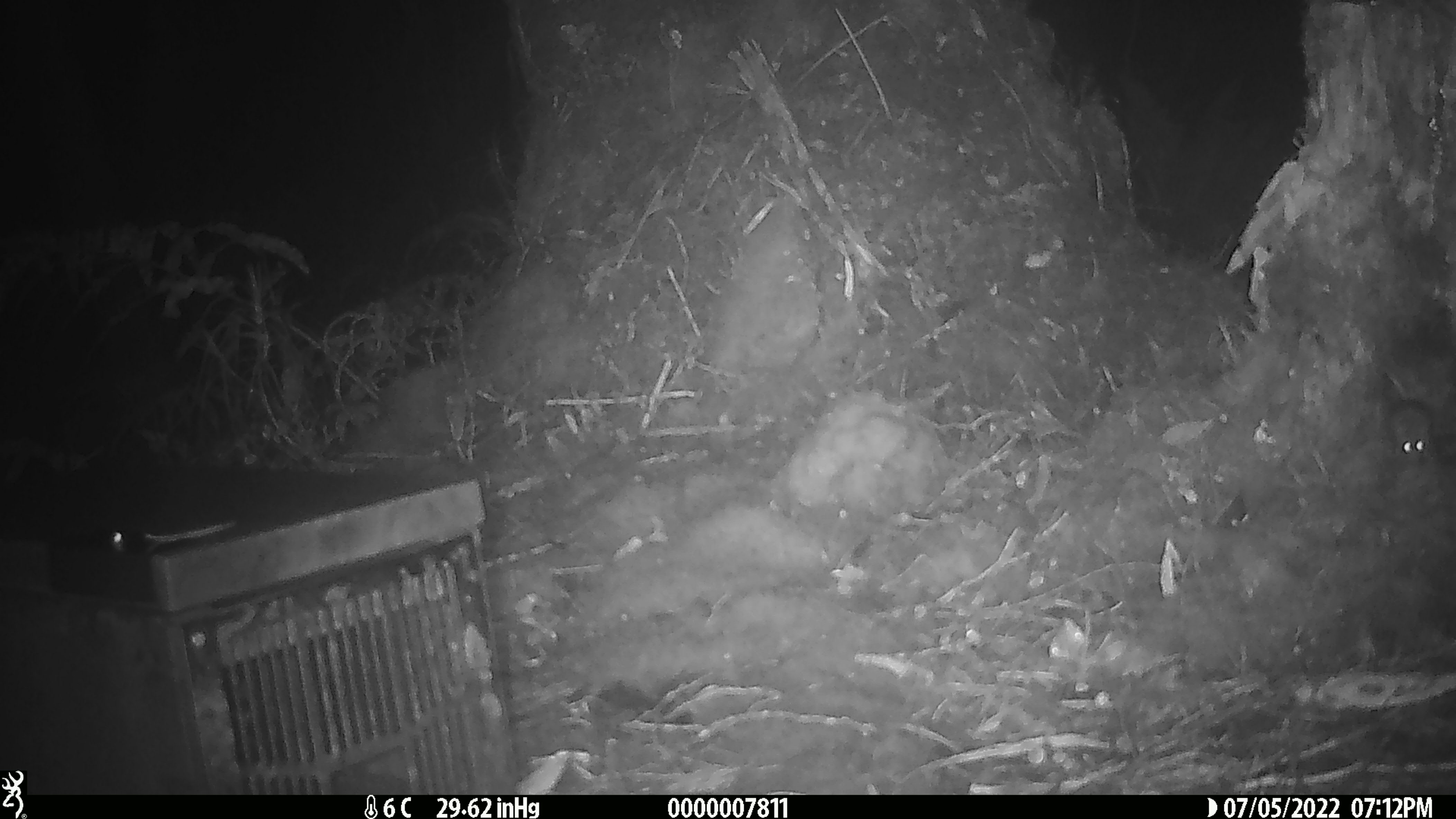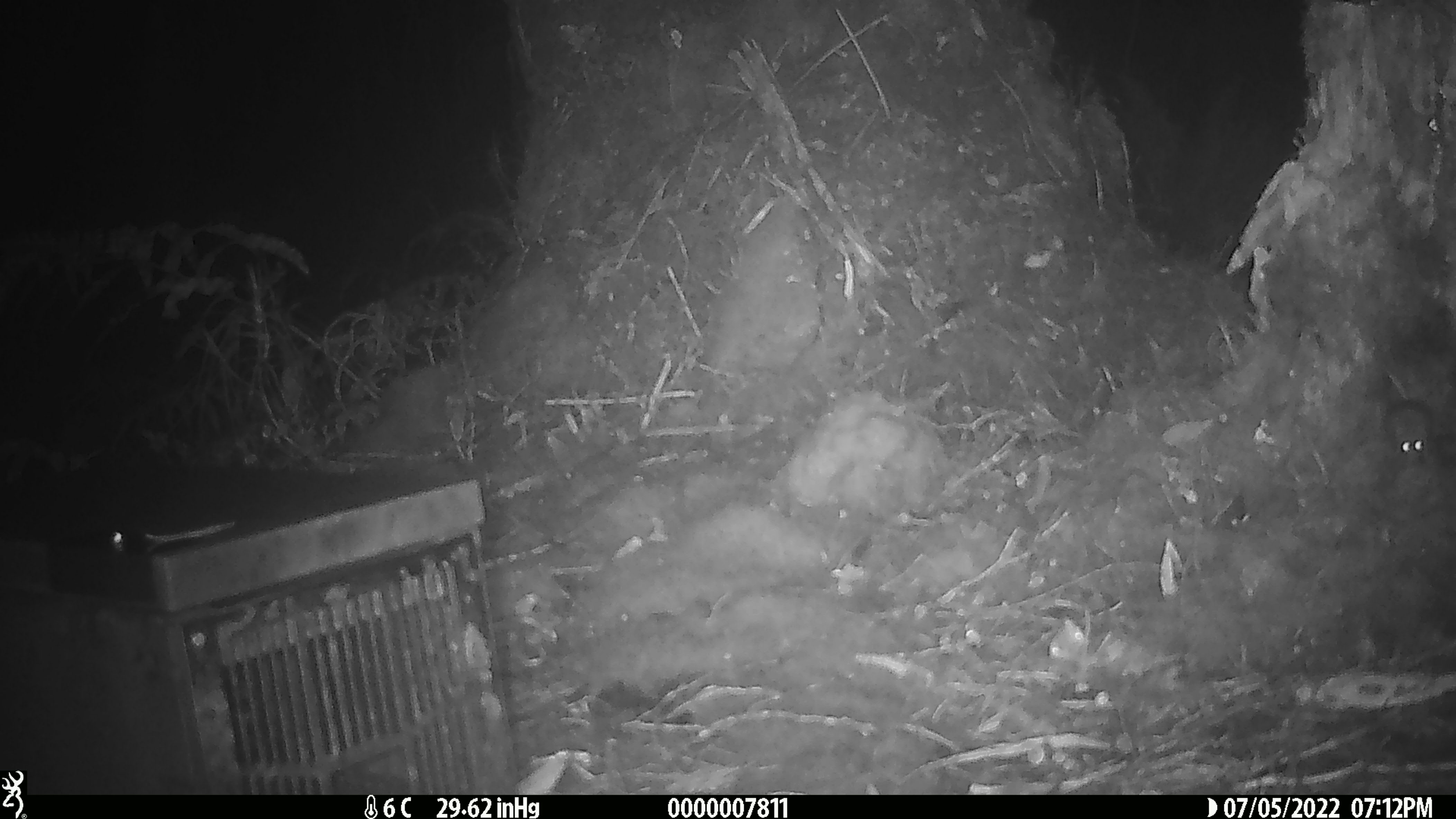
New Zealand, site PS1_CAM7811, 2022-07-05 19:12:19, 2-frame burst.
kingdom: Animalia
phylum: Chordata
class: Mammalia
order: Rodentia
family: Muridae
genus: Mus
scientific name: Mus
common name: mouse